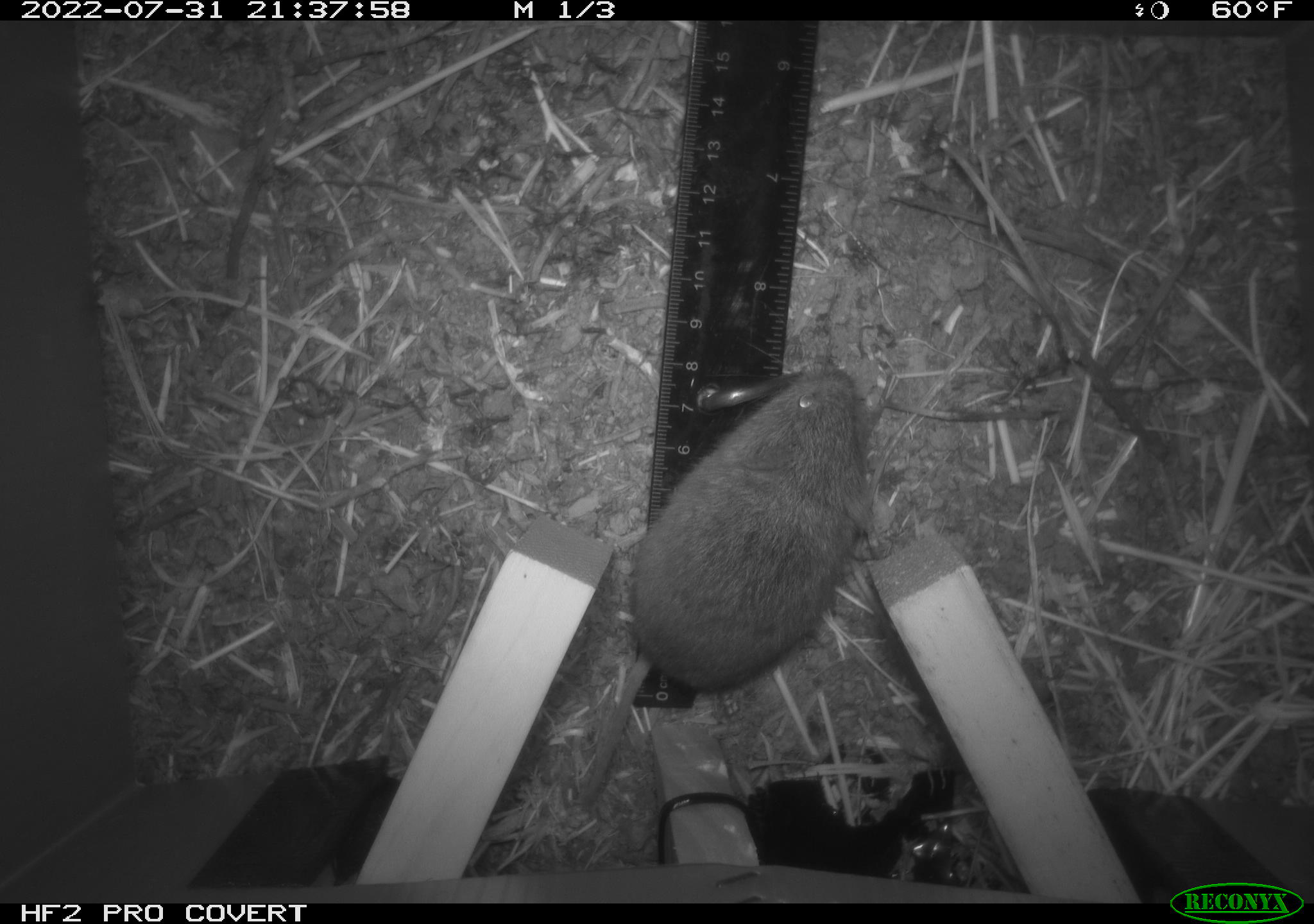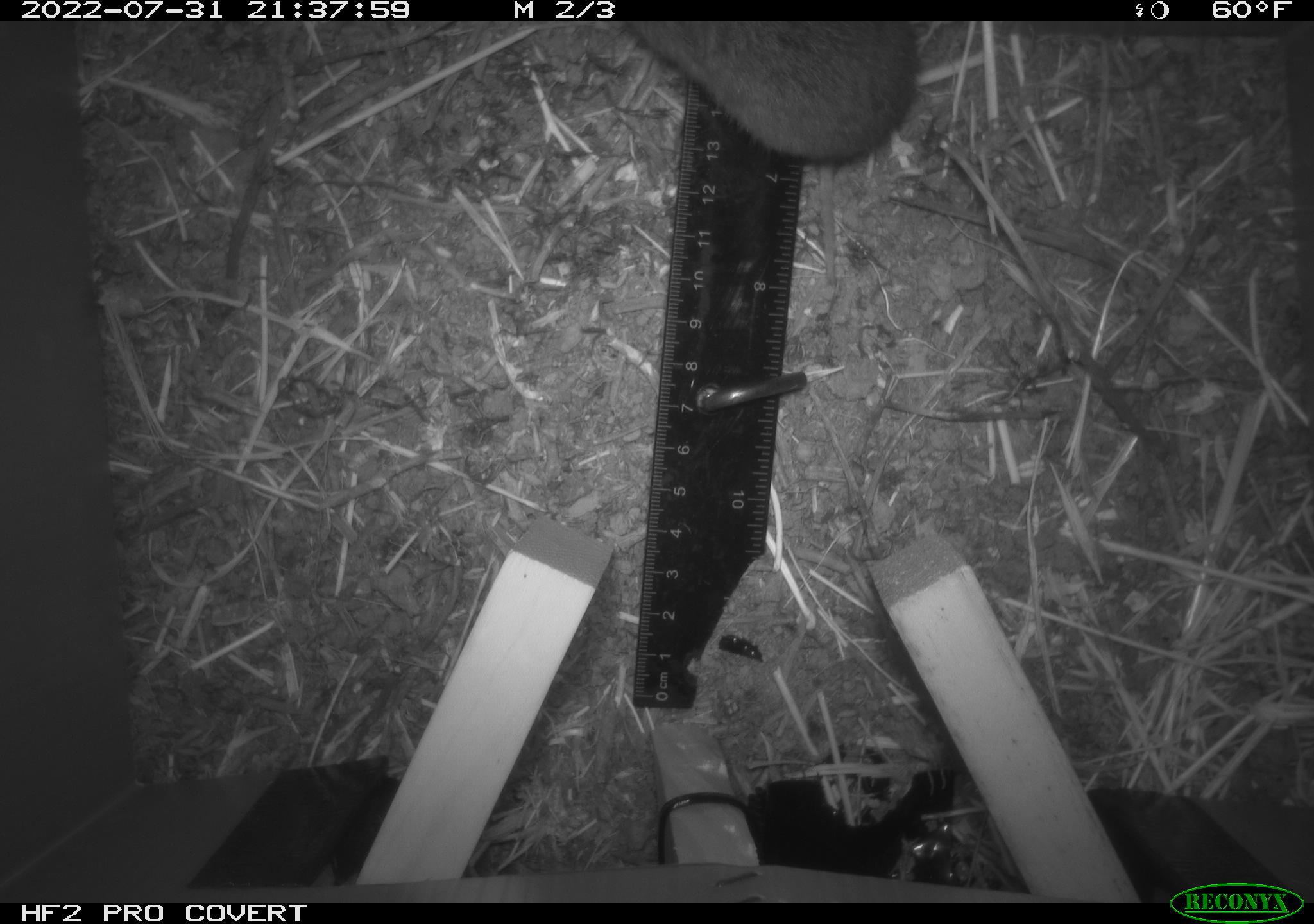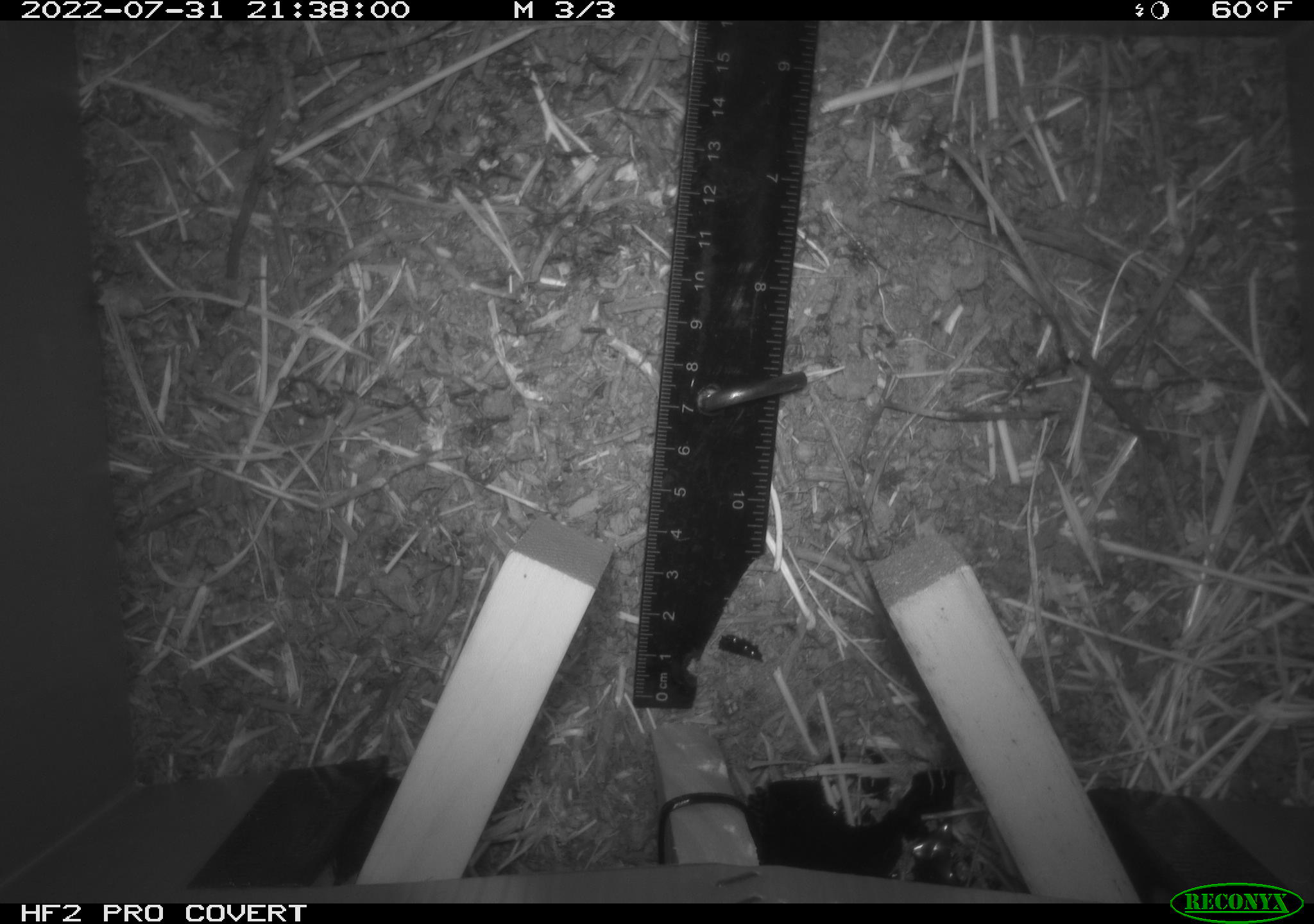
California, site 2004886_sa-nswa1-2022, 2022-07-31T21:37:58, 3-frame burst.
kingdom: Animalia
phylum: Chordata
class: Mammalia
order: Rodentia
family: Cricetidae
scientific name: Cricetidae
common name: hamsters, voles, lemmings, and allies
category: cricetidae family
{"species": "cricetidae family (hamsters, voles, lemmings, and allies) (Cricetidae)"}